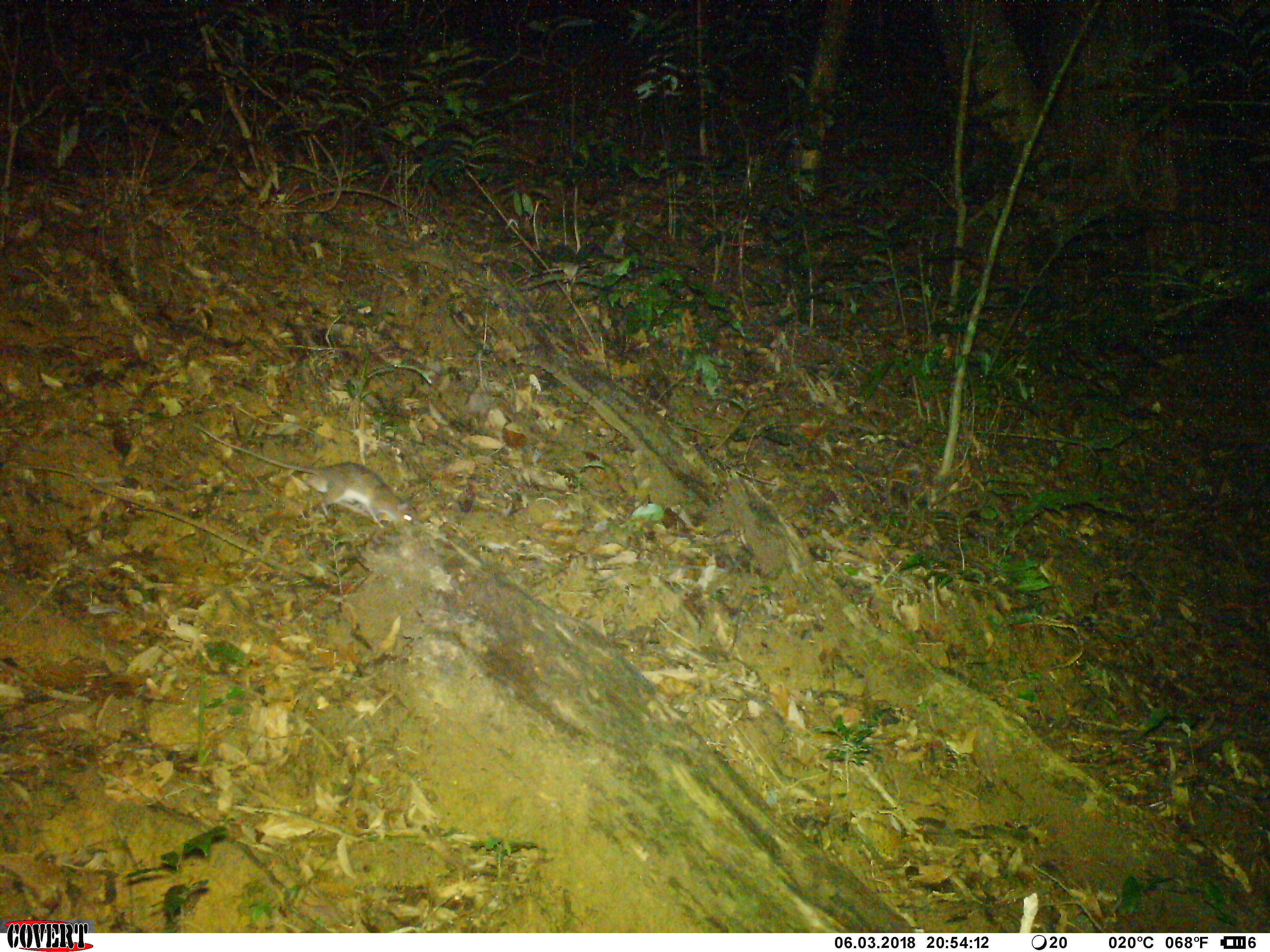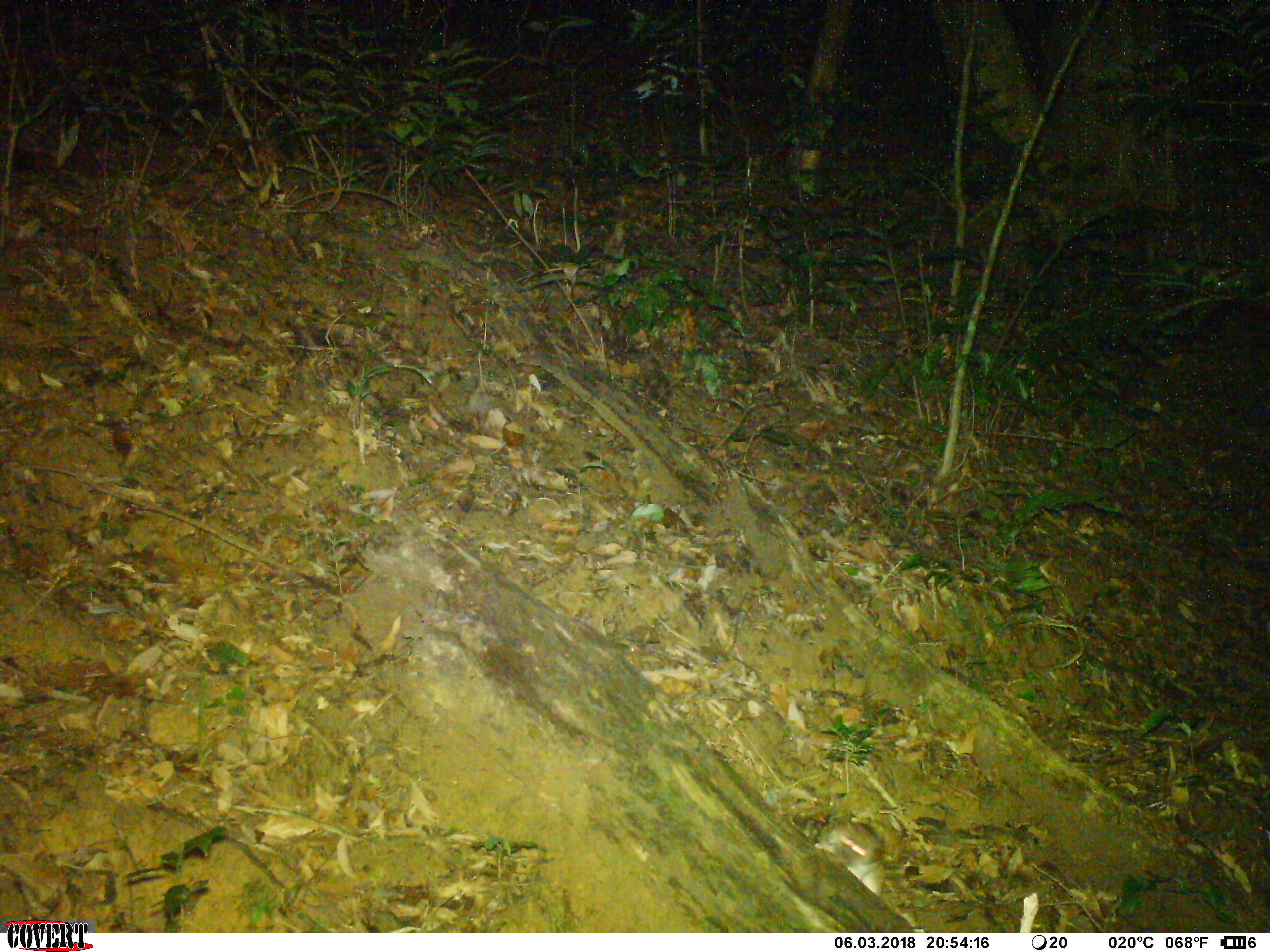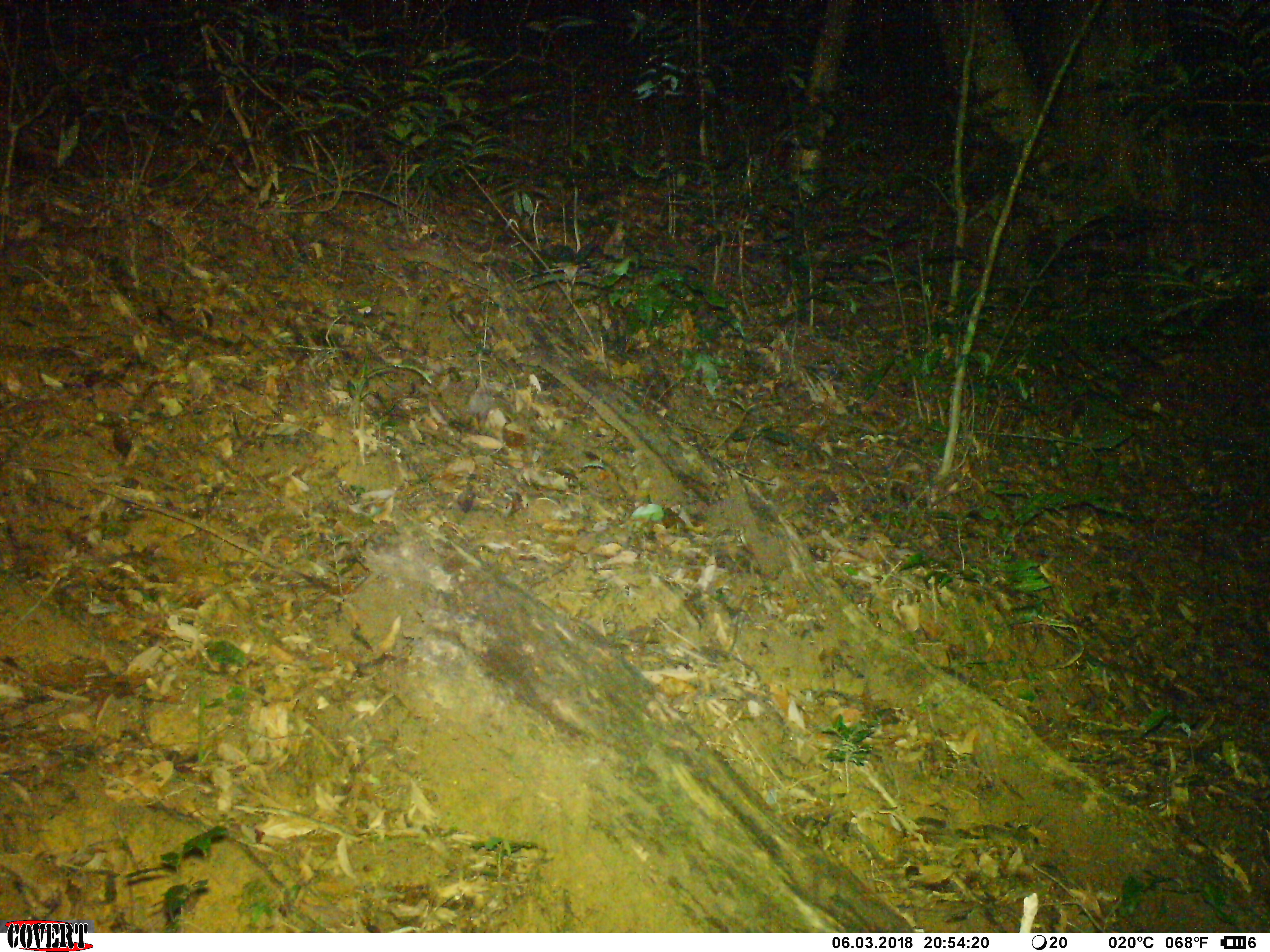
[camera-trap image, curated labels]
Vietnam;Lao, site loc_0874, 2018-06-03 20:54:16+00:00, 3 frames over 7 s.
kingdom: Animalia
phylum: Chordata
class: Mammalia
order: Rodentia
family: Muridae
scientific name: Muridae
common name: old-world mice and rats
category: unidentified murid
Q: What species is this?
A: Unidentified murid (old-world mice and rats) (Muridae).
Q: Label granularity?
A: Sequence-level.